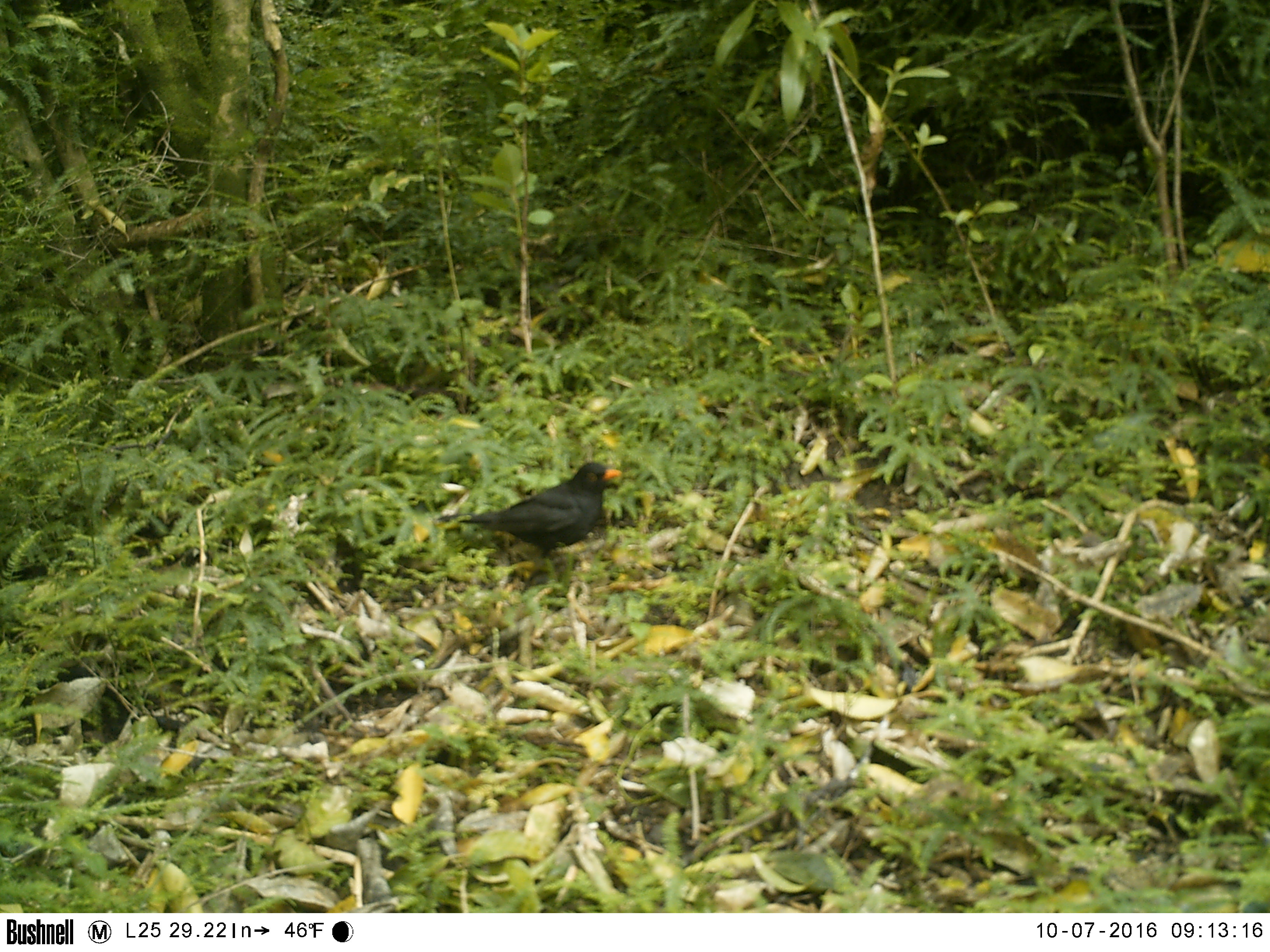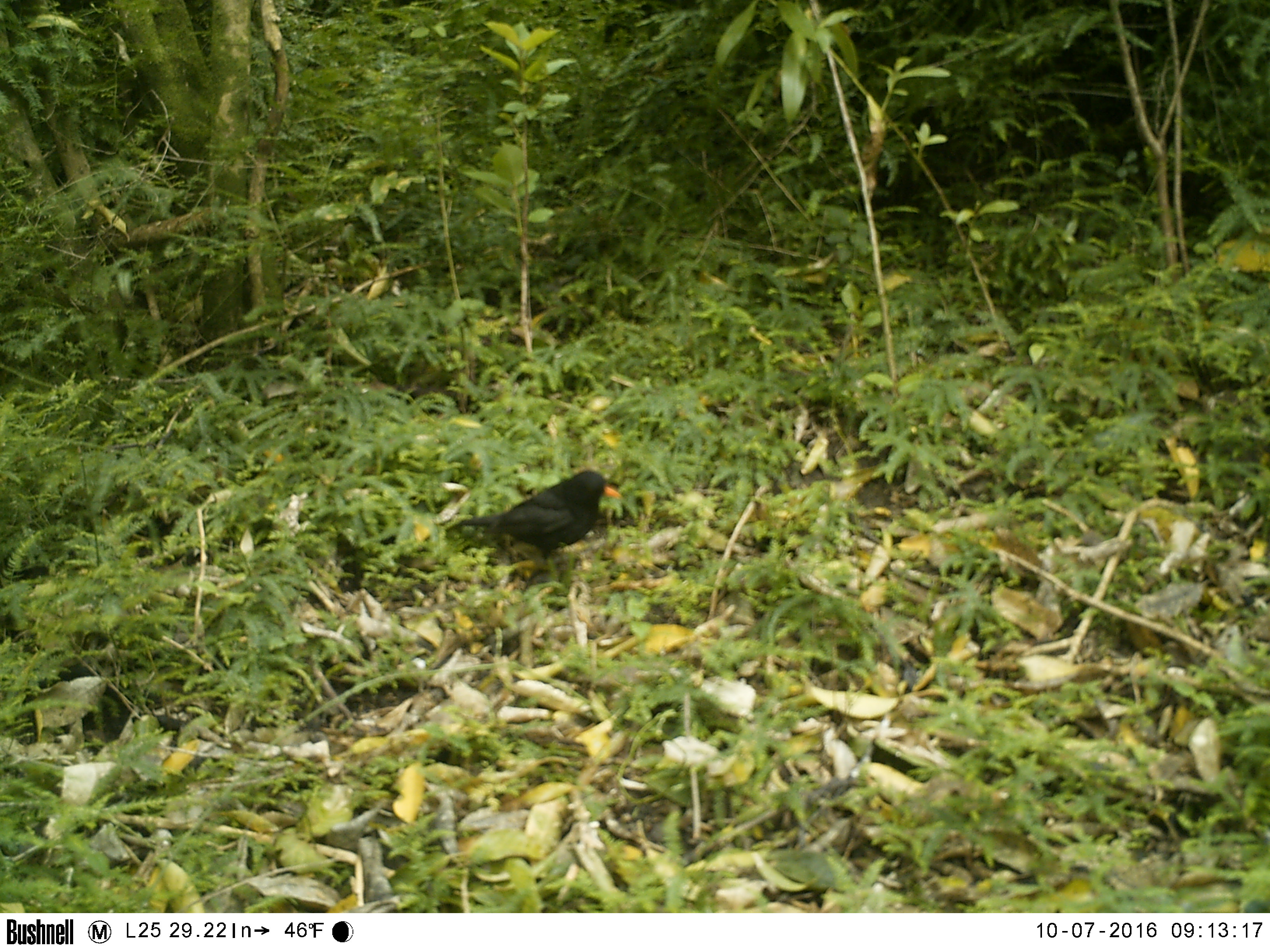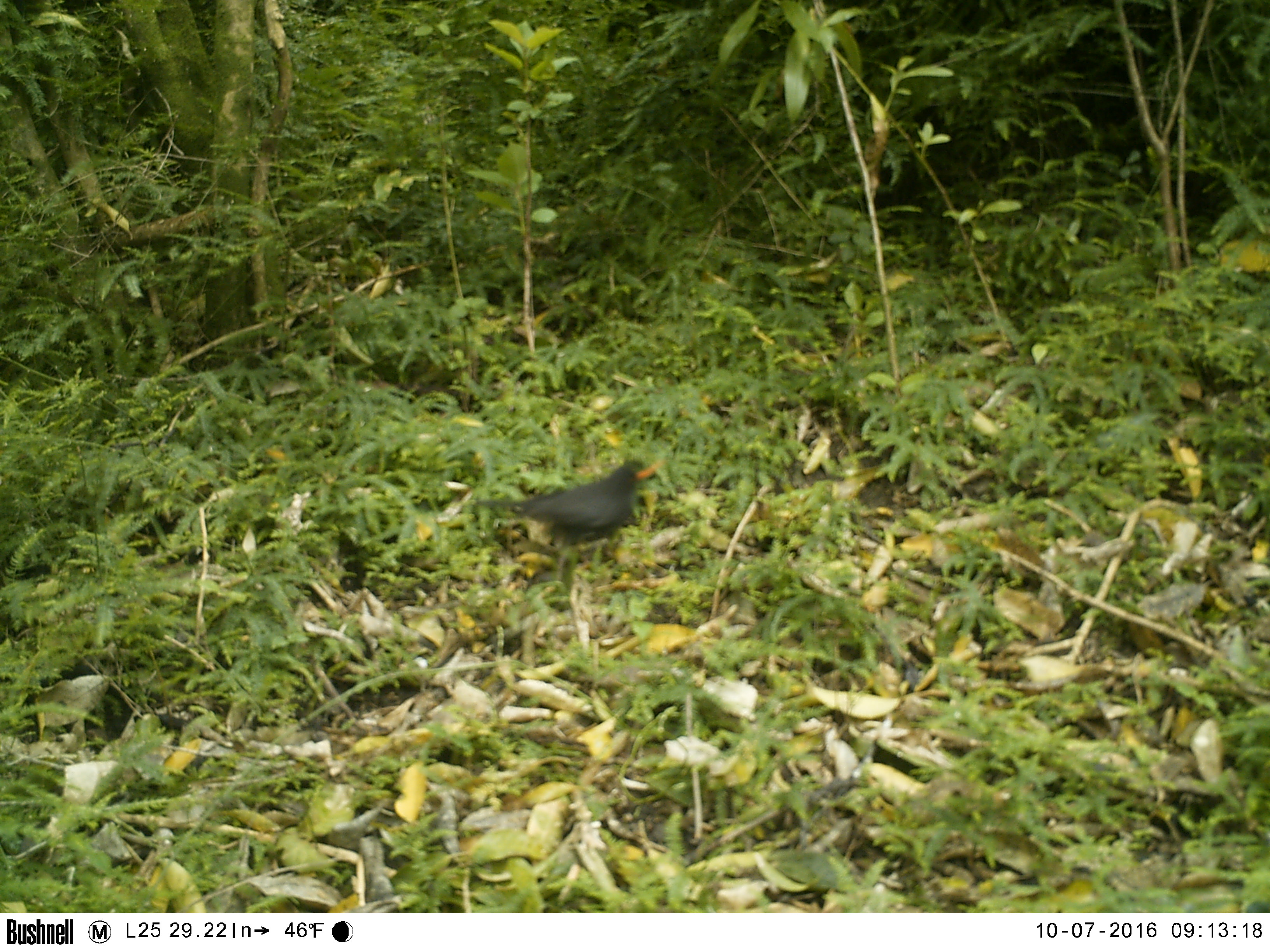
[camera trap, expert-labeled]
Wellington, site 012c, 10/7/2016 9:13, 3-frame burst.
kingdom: Animalia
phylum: Chordata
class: Aves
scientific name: Aves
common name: bird